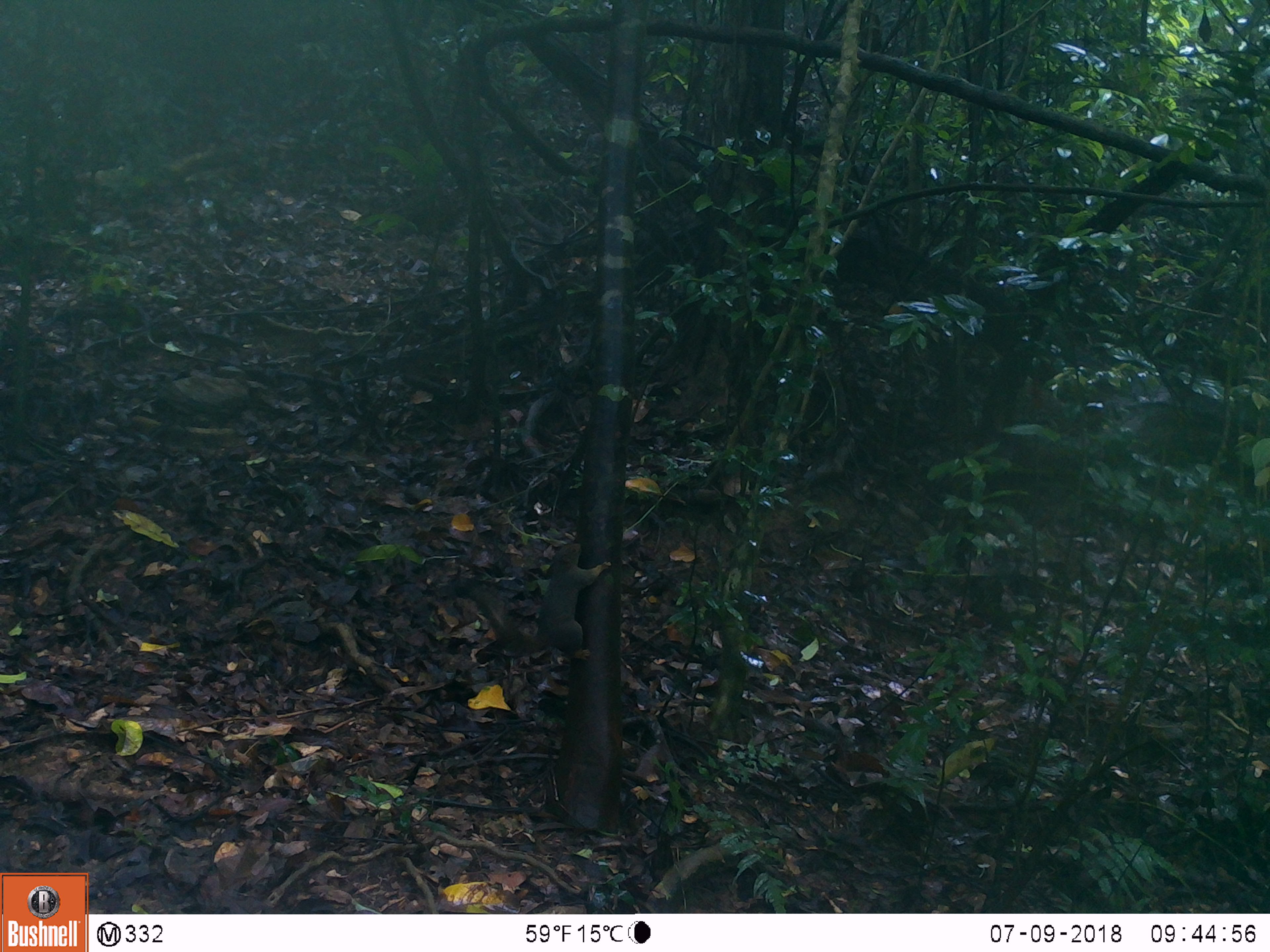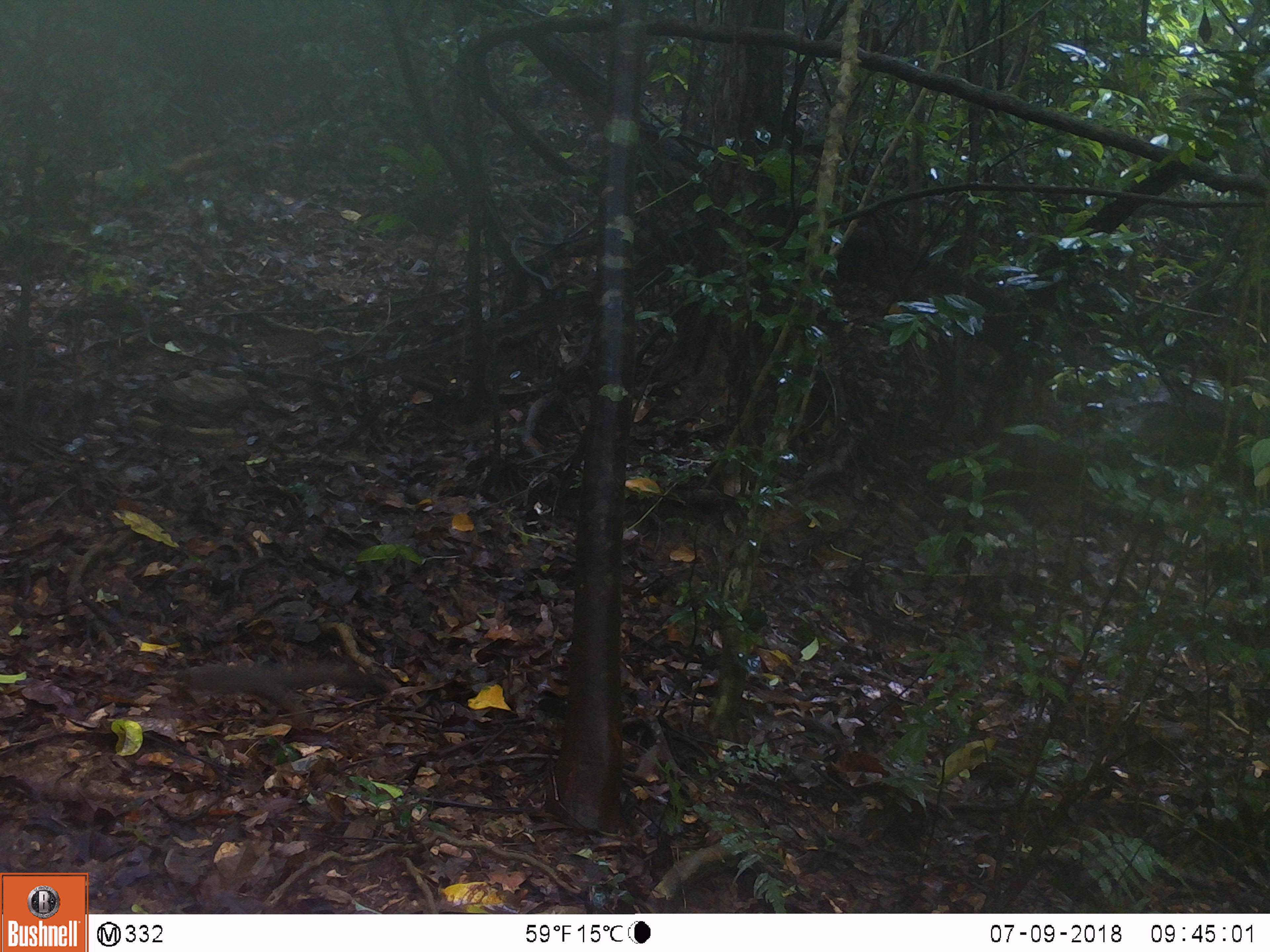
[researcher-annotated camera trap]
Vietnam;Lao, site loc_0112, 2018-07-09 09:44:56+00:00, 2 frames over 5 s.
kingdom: Animalia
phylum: Chordata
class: Mammalia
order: Rodentia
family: Sciuridae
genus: Callosciurus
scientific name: Callosciurus erythraeus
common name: pallas's squirrel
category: pallass squirrel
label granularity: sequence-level